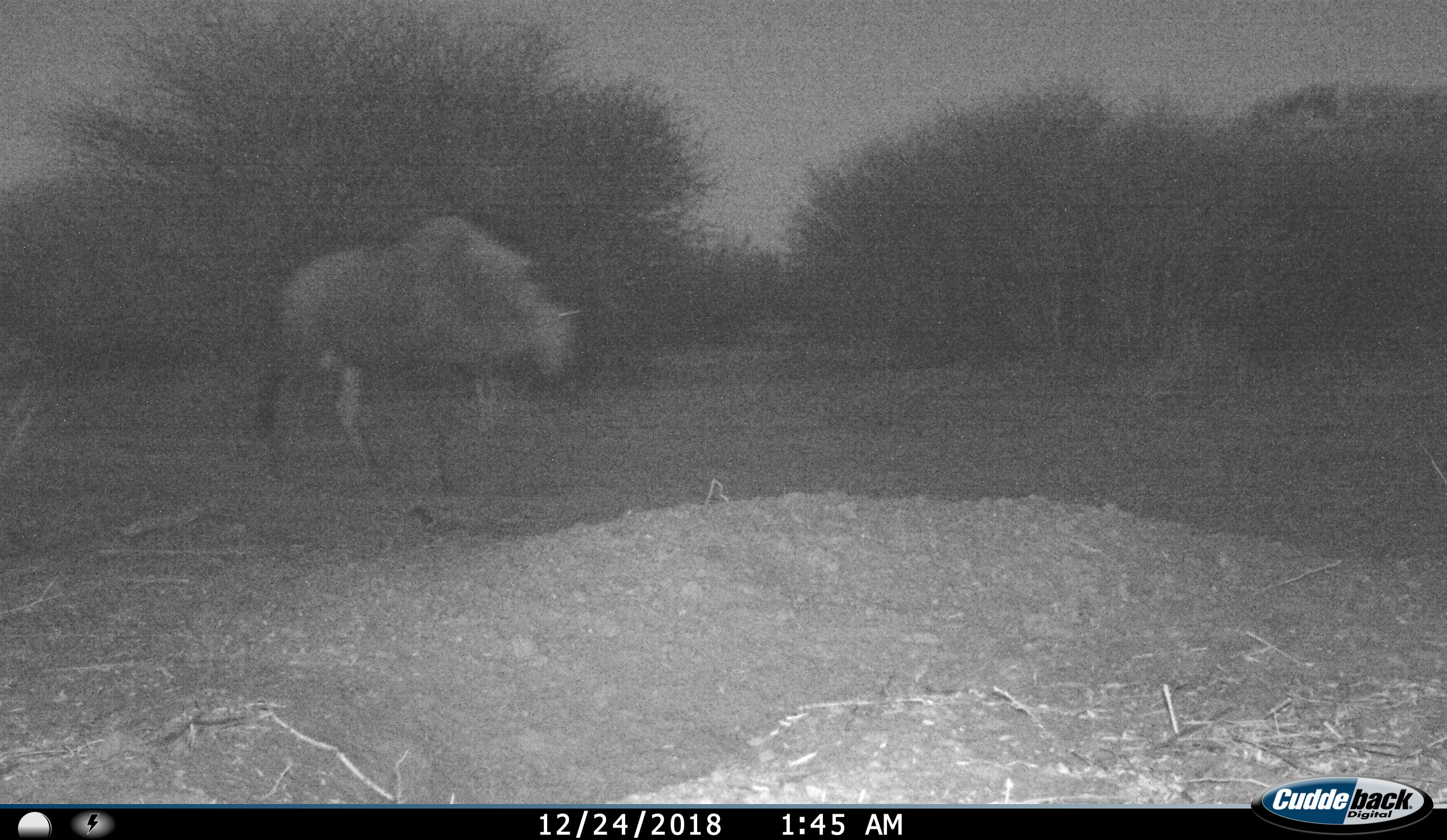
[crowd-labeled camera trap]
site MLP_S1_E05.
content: unidentified animal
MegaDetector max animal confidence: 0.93